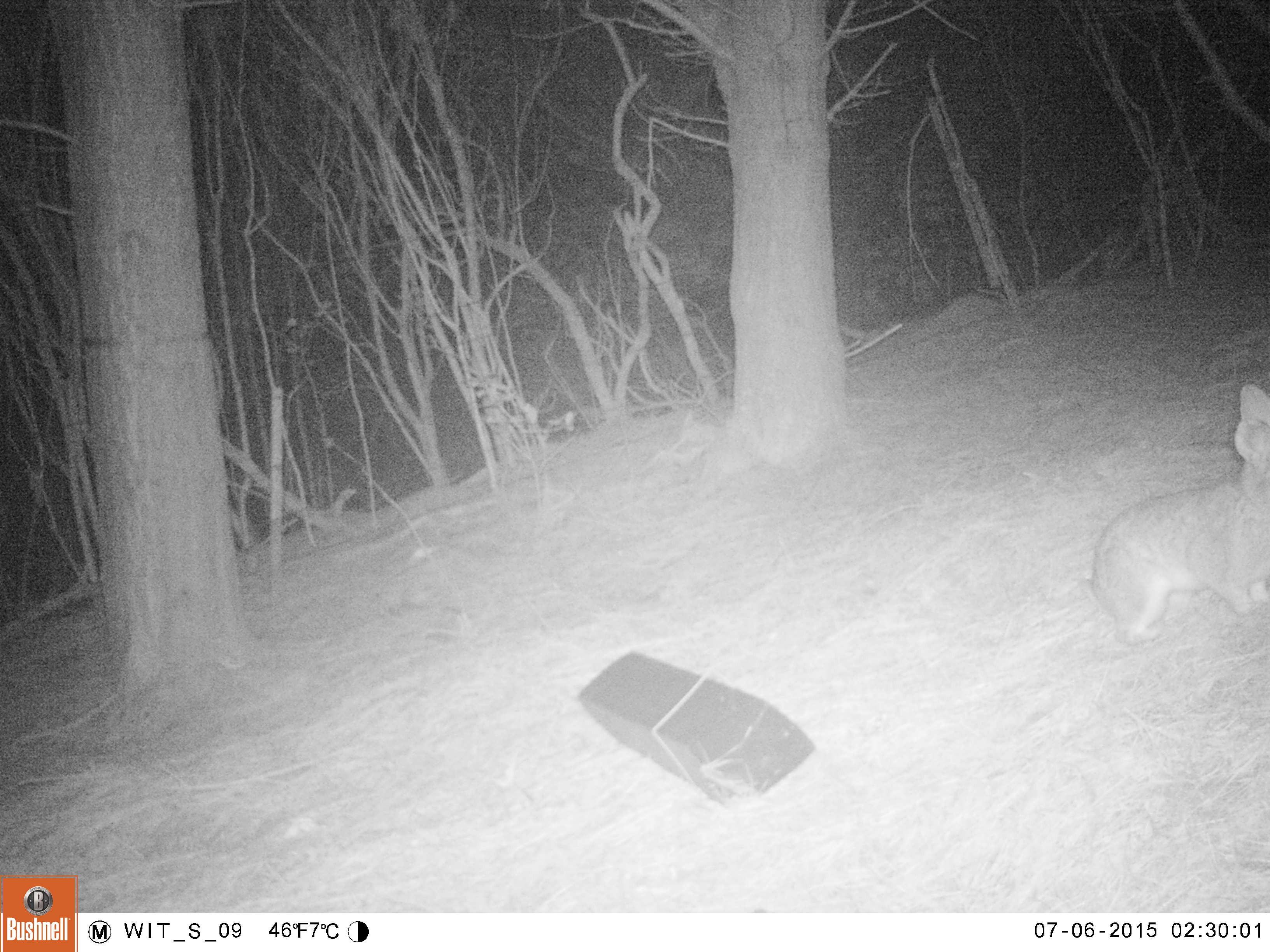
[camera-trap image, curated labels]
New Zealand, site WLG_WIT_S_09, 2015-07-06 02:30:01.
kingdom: Animalia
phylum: Chordata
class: Mammalia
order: Lagomorpha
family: Leporidae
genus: Oryctolagus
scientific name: Oryctolagus cuniculus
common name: european rabbit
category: rabbit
Rabbit (european rabbit) (Oryctolagus cuniculus).